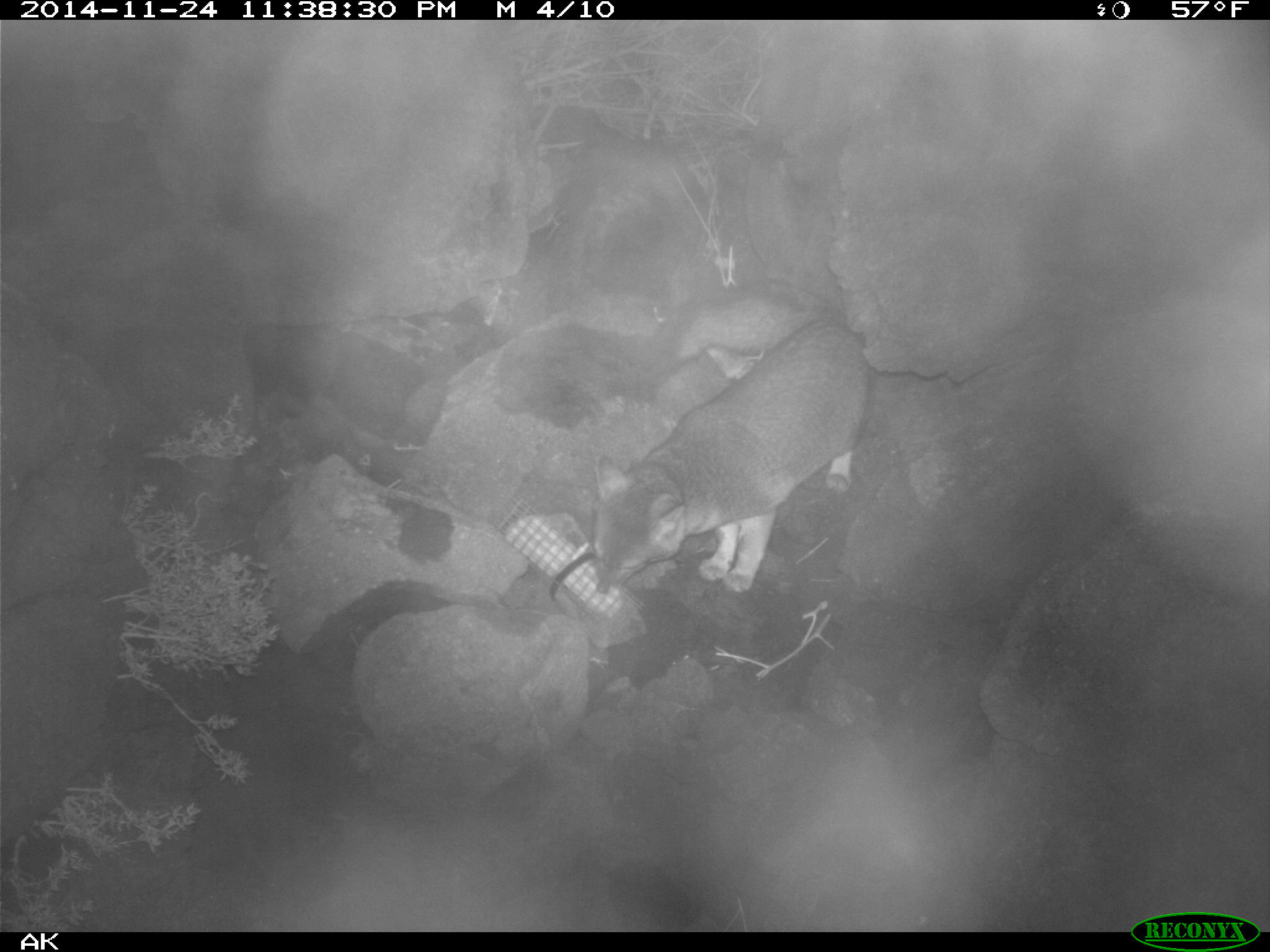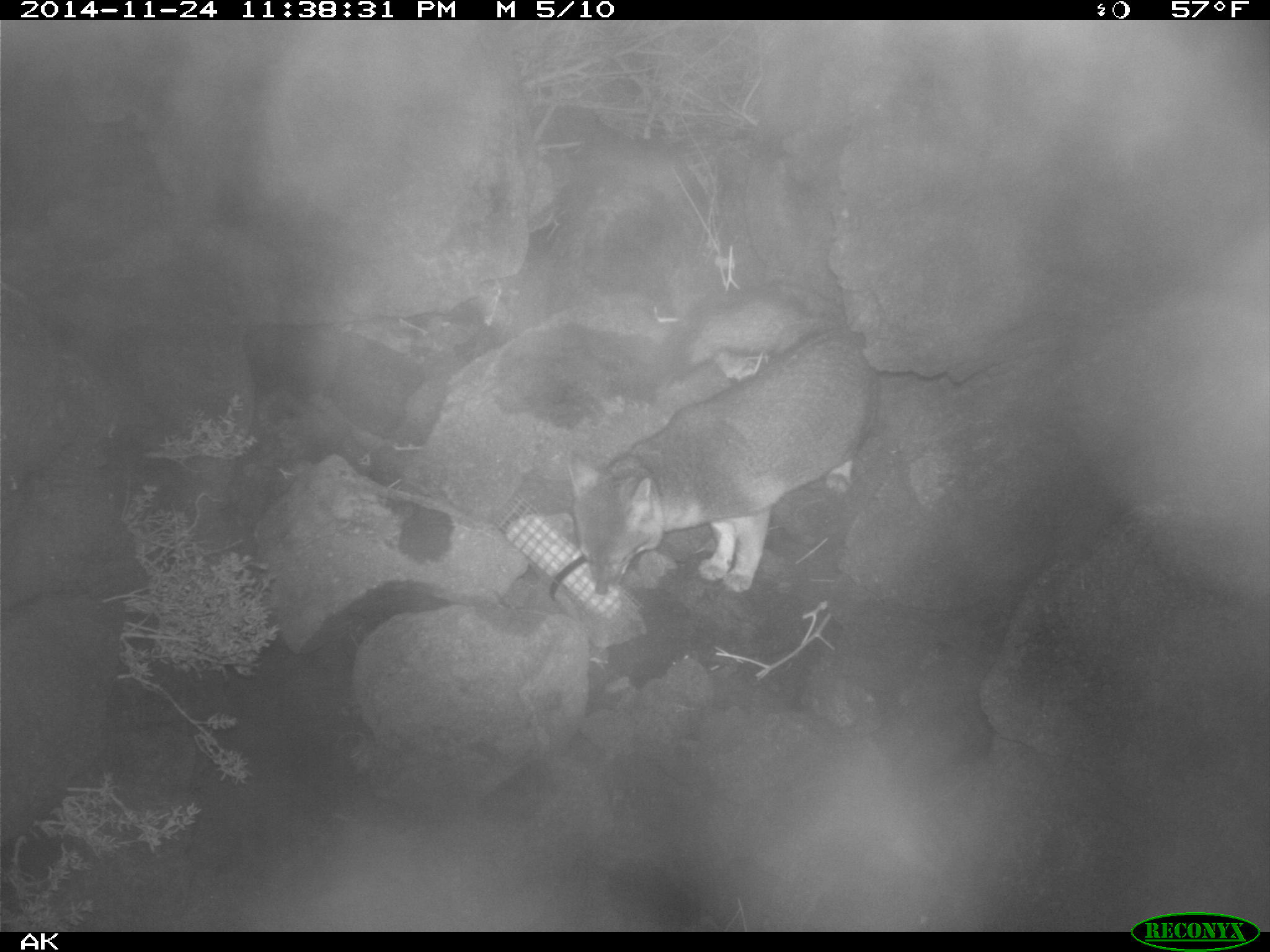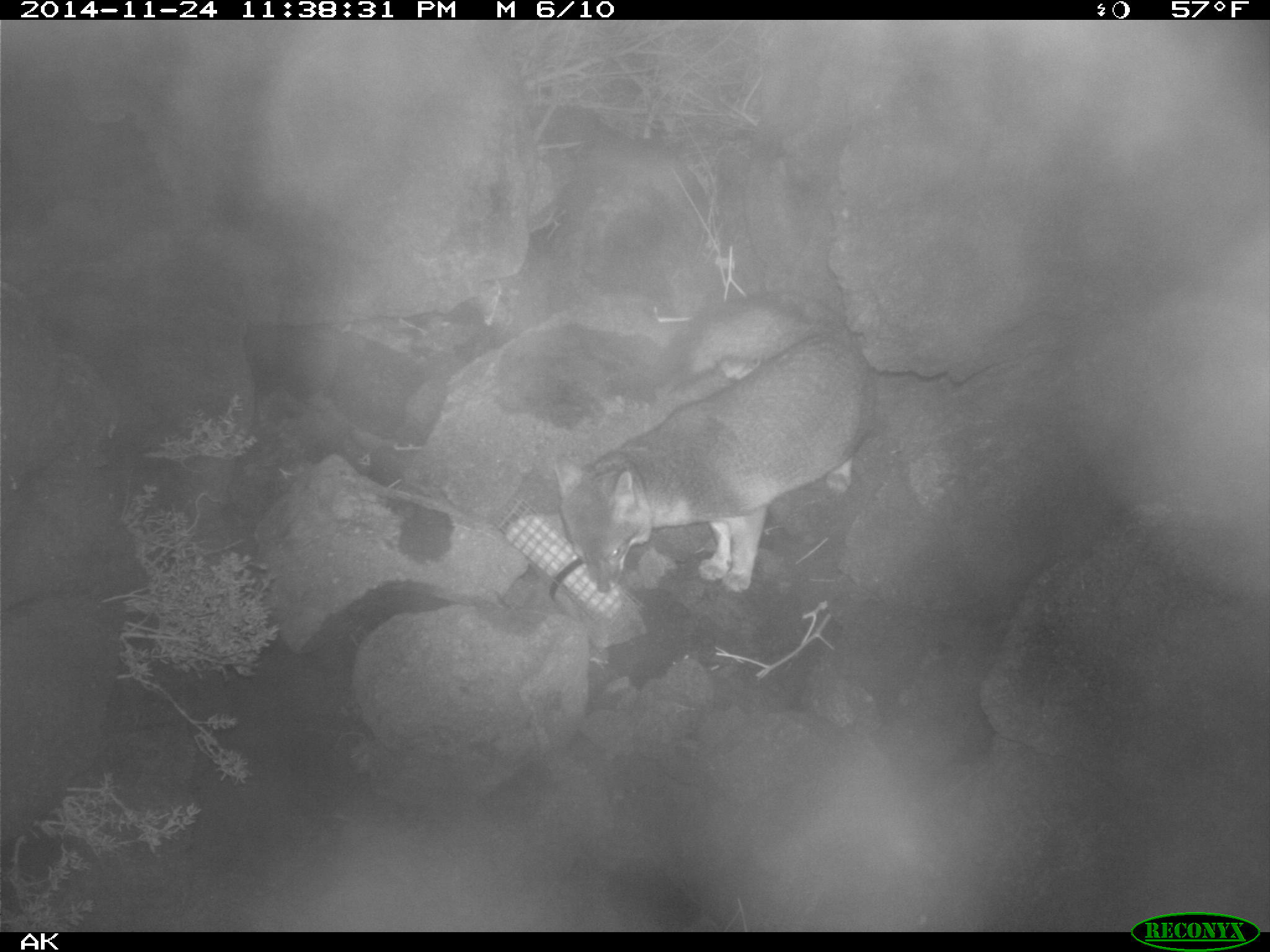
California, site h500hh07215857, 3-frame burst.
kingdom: Animalia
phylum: Chordata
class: Mammalia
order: Carnivora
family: Canidae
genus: Urocyon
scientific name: Urocyon littoralis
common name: island fox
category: fox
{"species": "fox (island fox) (Urocyon littoralis)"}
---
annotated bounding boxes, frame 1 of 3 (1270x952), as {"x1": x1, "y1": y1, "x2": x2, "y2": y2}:
fox: {"x1": 590, "y1": 279, "x2": 874, "y2": 592}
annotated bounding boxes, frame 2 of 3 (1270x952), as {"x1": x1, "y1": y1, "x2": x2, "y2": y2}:
fox: {"x1": 555, "y1": 277, "x2": 881, "y2": 596}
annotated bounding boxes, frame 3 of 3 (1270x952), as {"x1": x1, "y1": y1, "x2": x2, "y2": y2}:
fox: {"x1": 550, "y1": 286, "x2": 879, "y2": 596}